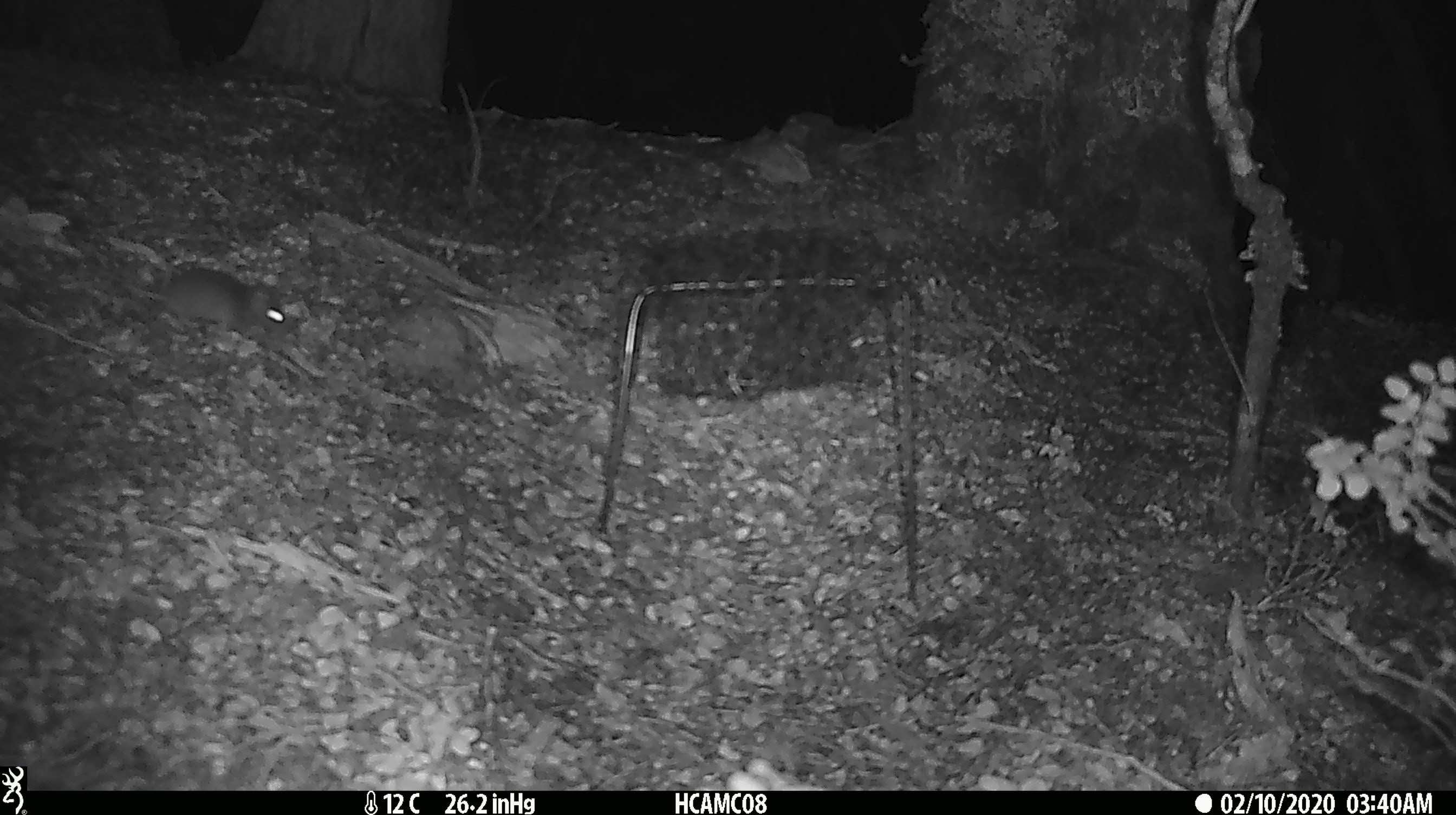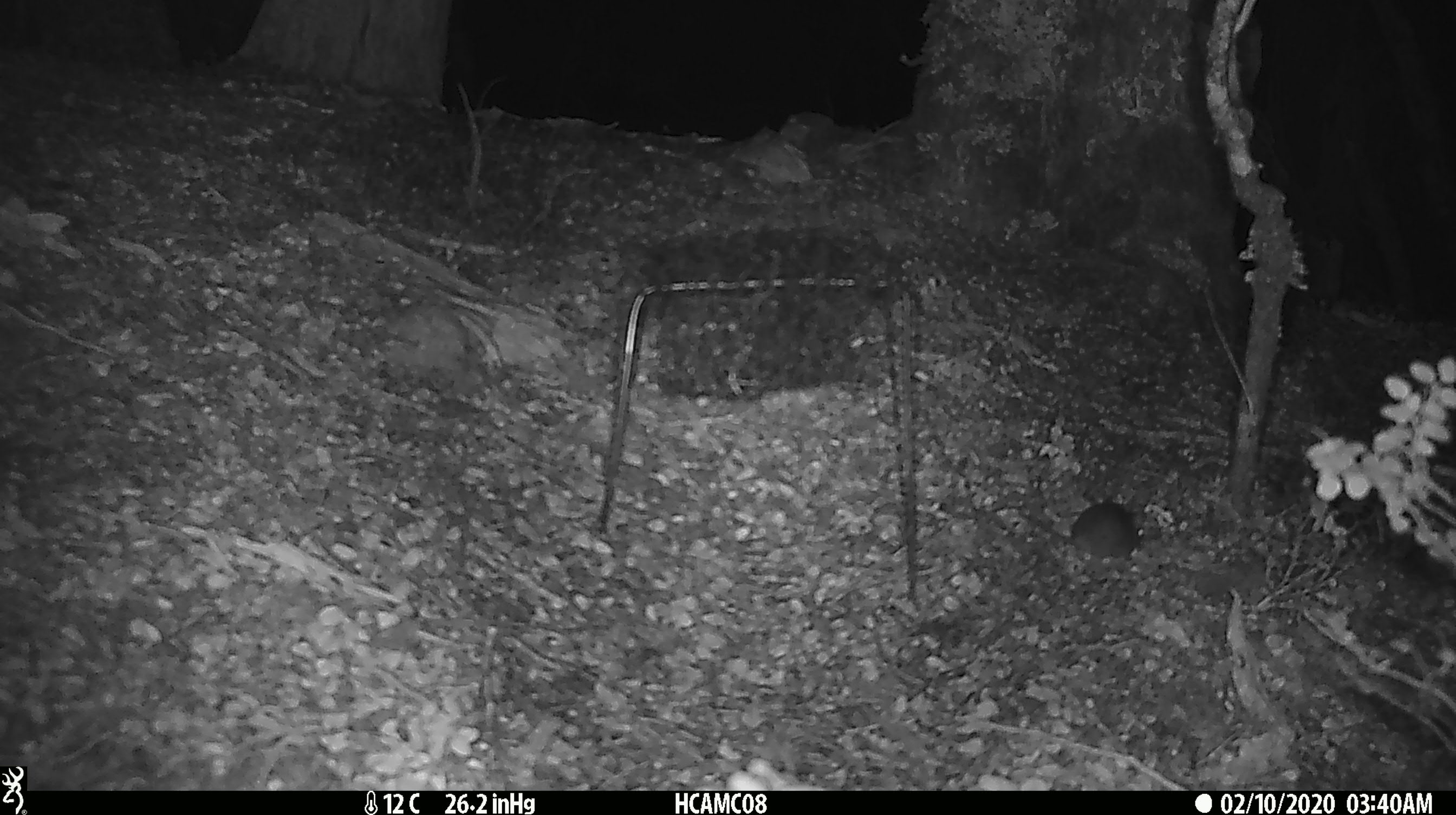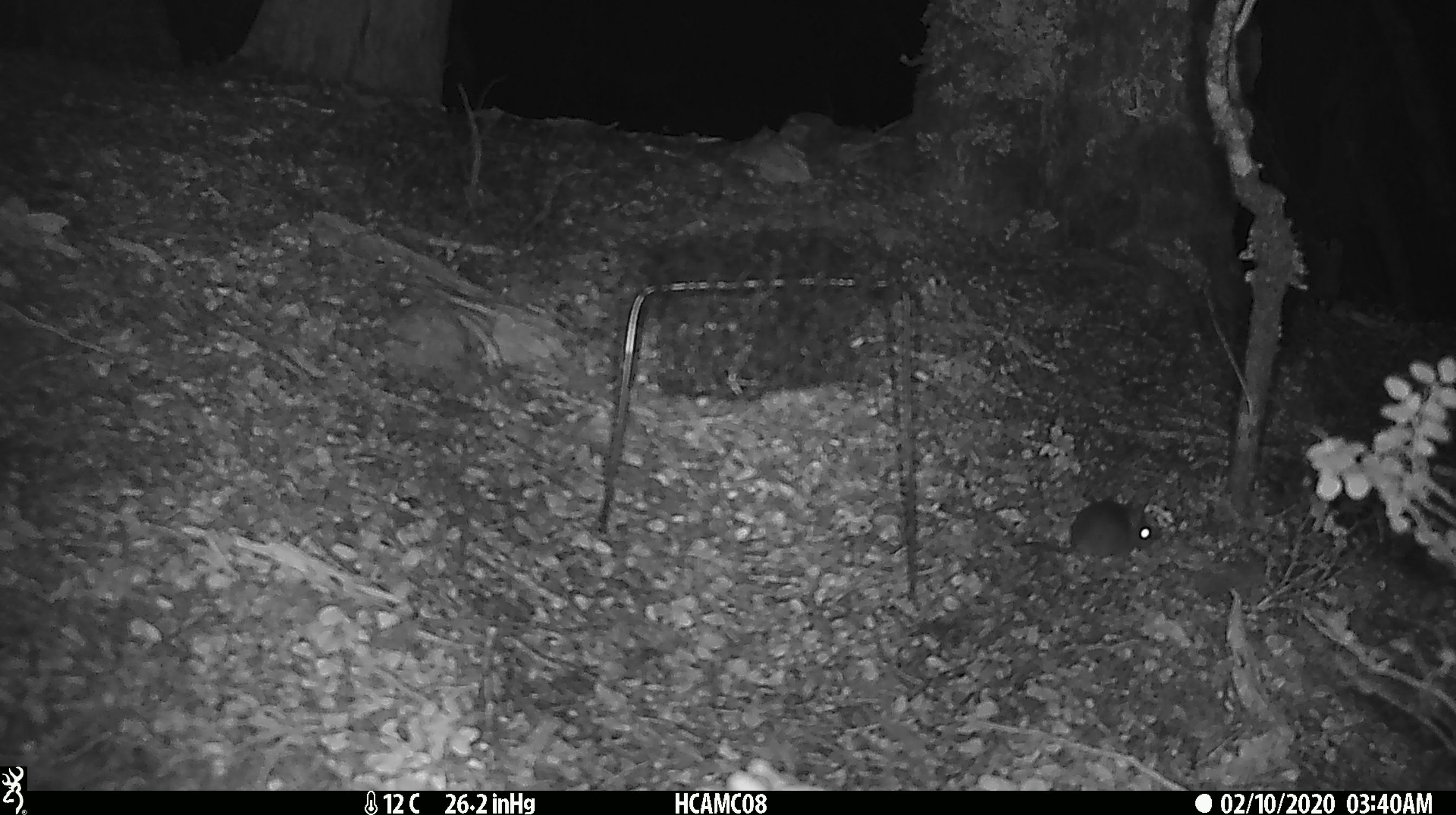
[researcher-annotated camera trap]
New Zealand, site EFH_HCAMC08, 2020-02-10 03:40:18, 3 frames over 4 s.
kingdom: Animalia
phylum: Chordata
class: Mammalia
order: Rodentia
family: Muridae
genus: Mus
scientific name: Mus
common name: mouse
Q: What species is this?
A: Mouse (Mus).